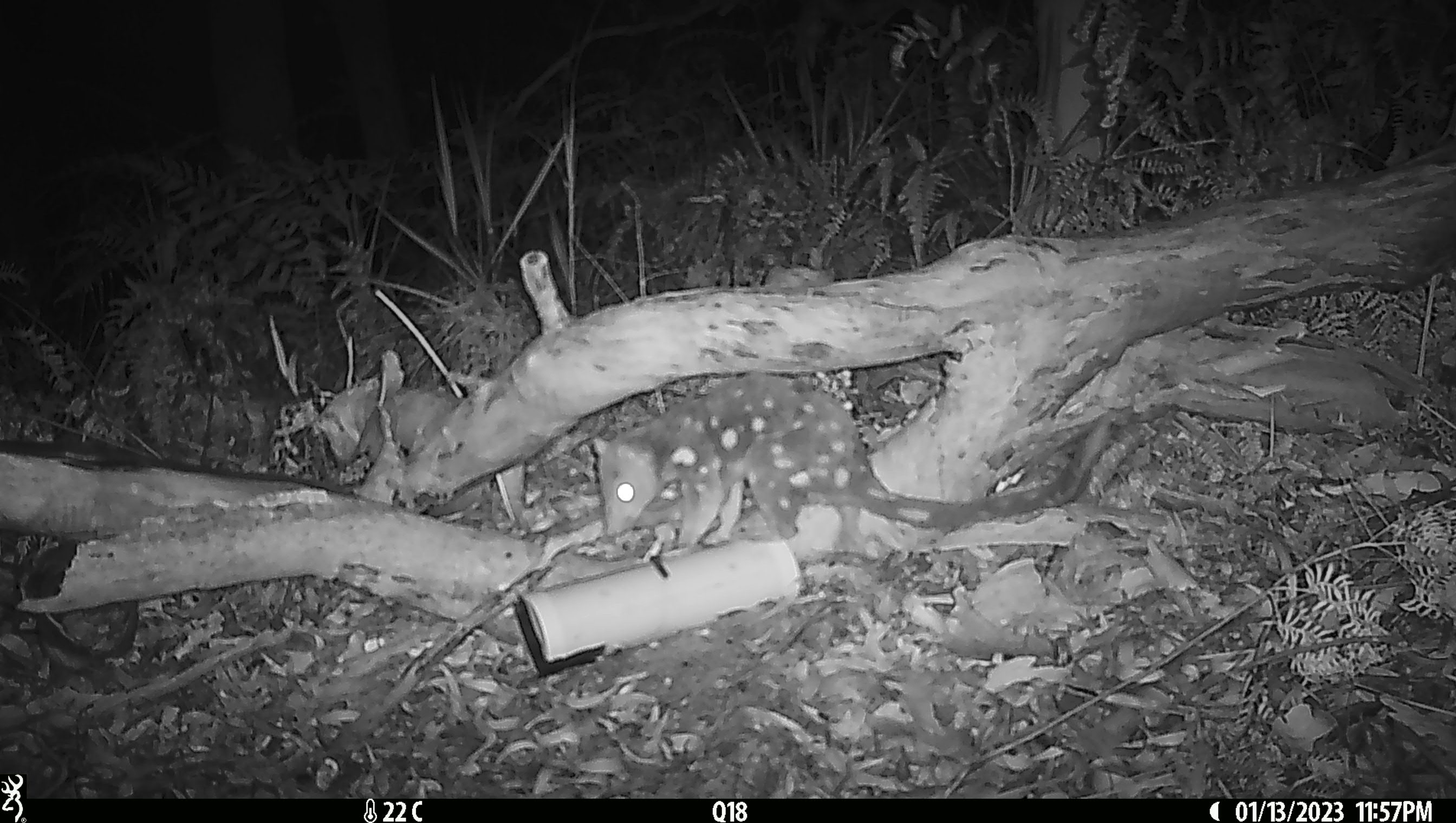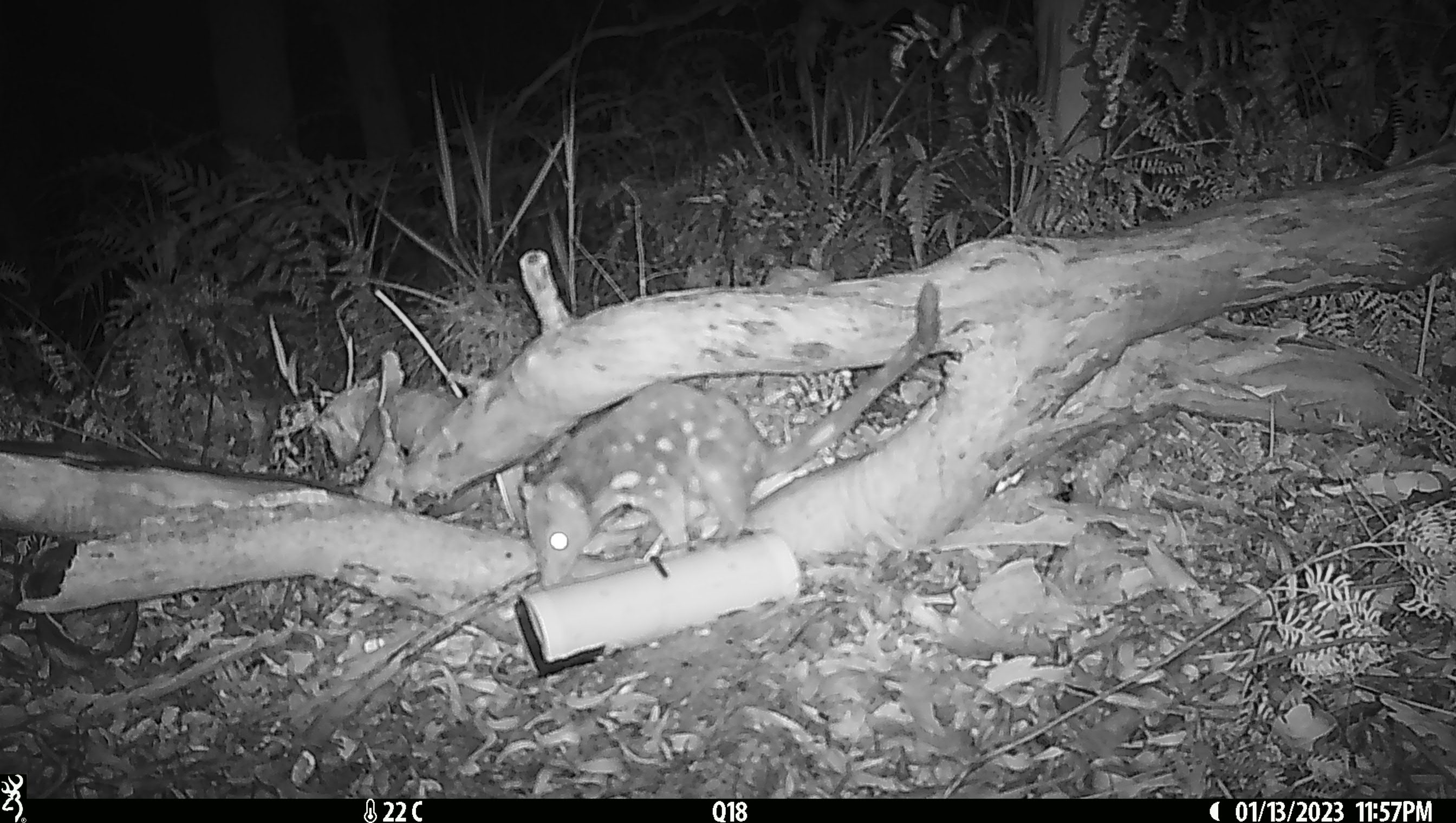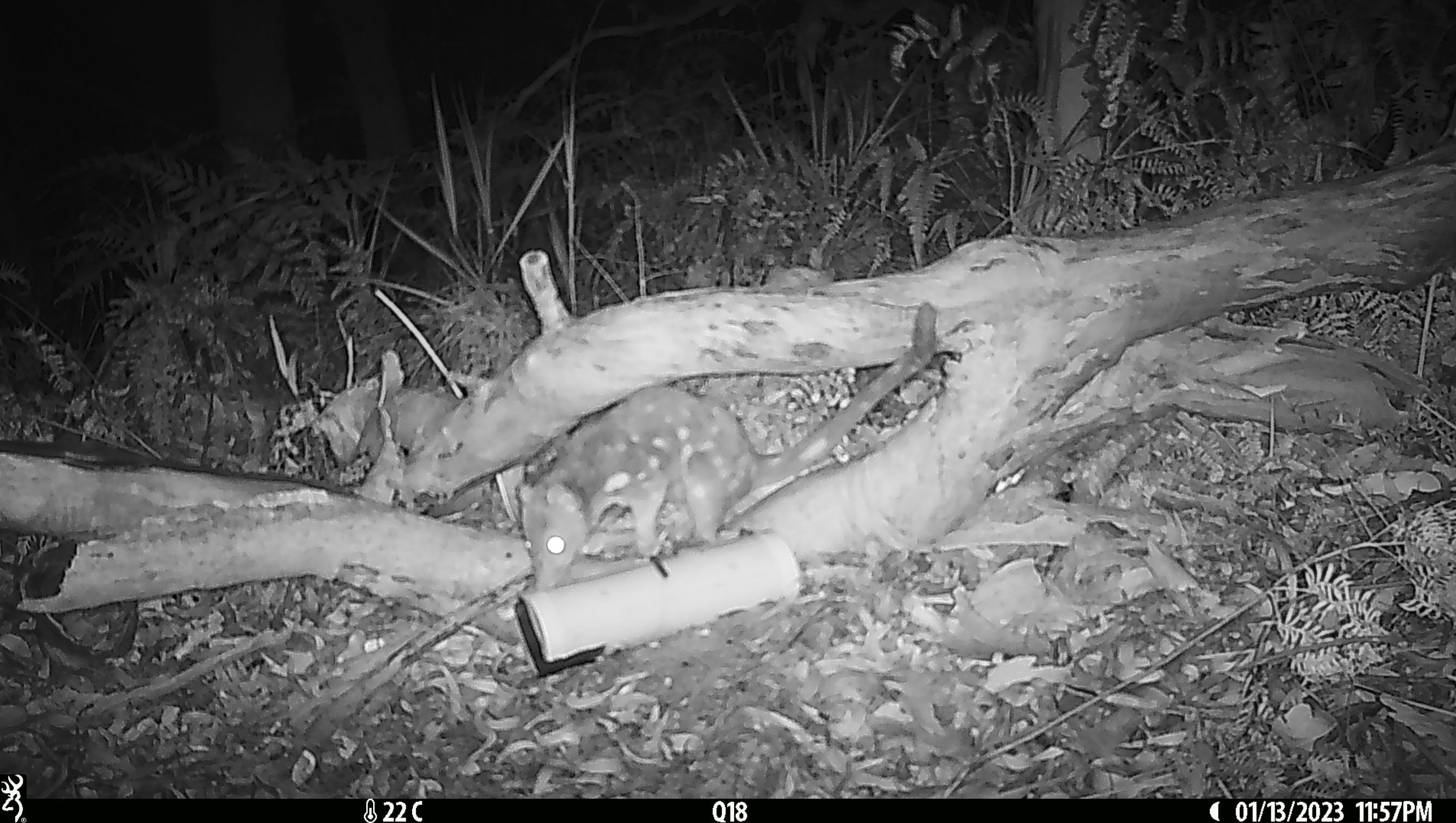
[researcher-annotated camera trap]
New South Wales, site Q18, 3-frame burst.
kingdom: Animalia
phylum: Chordata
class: Mammalia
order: Dasyuromorphia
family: Dasyuridae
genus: Dasyurus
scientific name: Dasyurus maculatus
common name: spotted-tailed quoll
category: quoll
Quoll (spotted-tailed quoll) (Dasyurus maculatus).